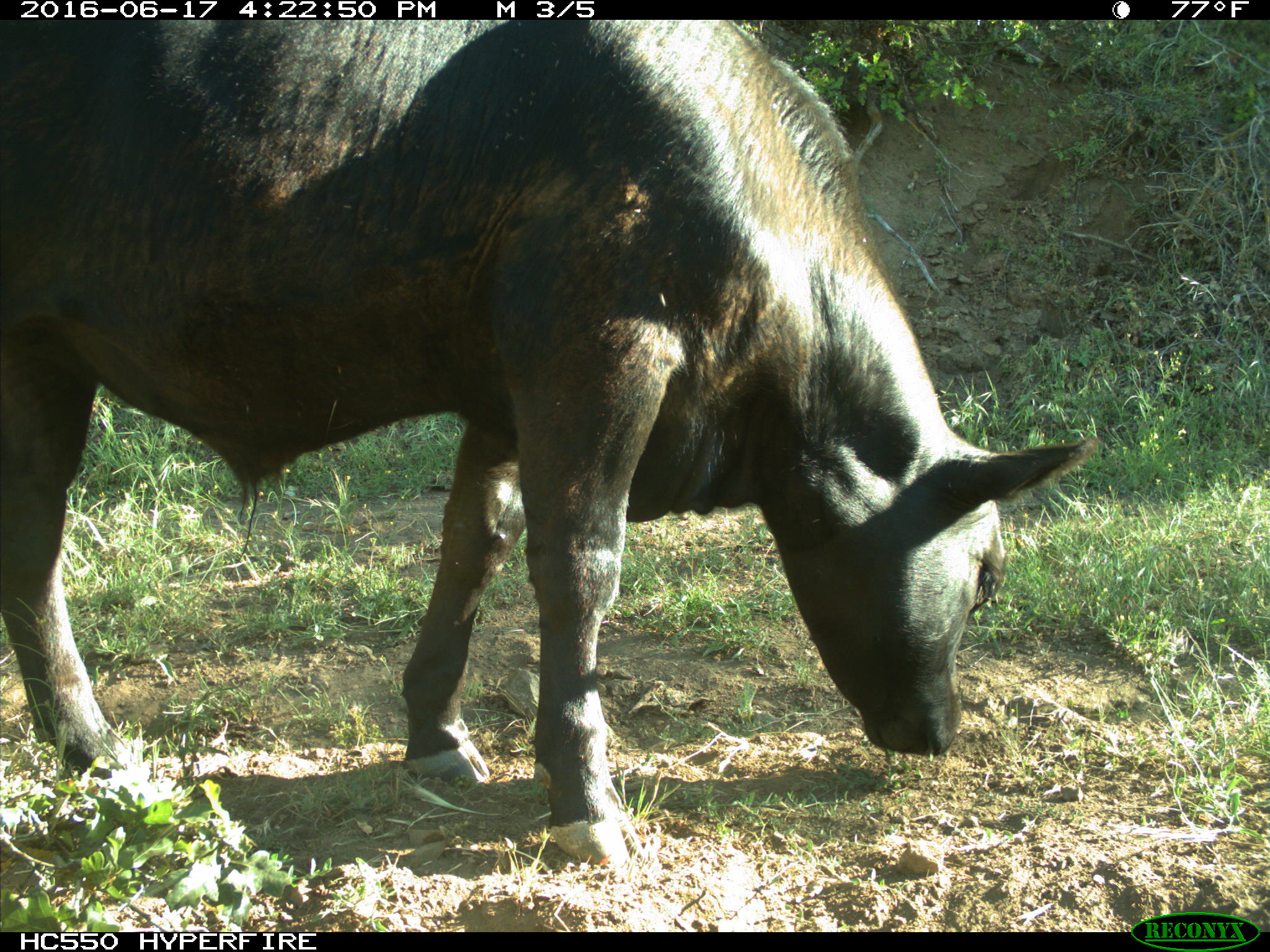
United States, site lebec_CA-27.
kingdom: Animalia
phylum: Chordata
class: Mammalia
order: Artiodactyla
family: Bovidae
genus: Bos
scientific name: Bos taurus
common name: domestic cow